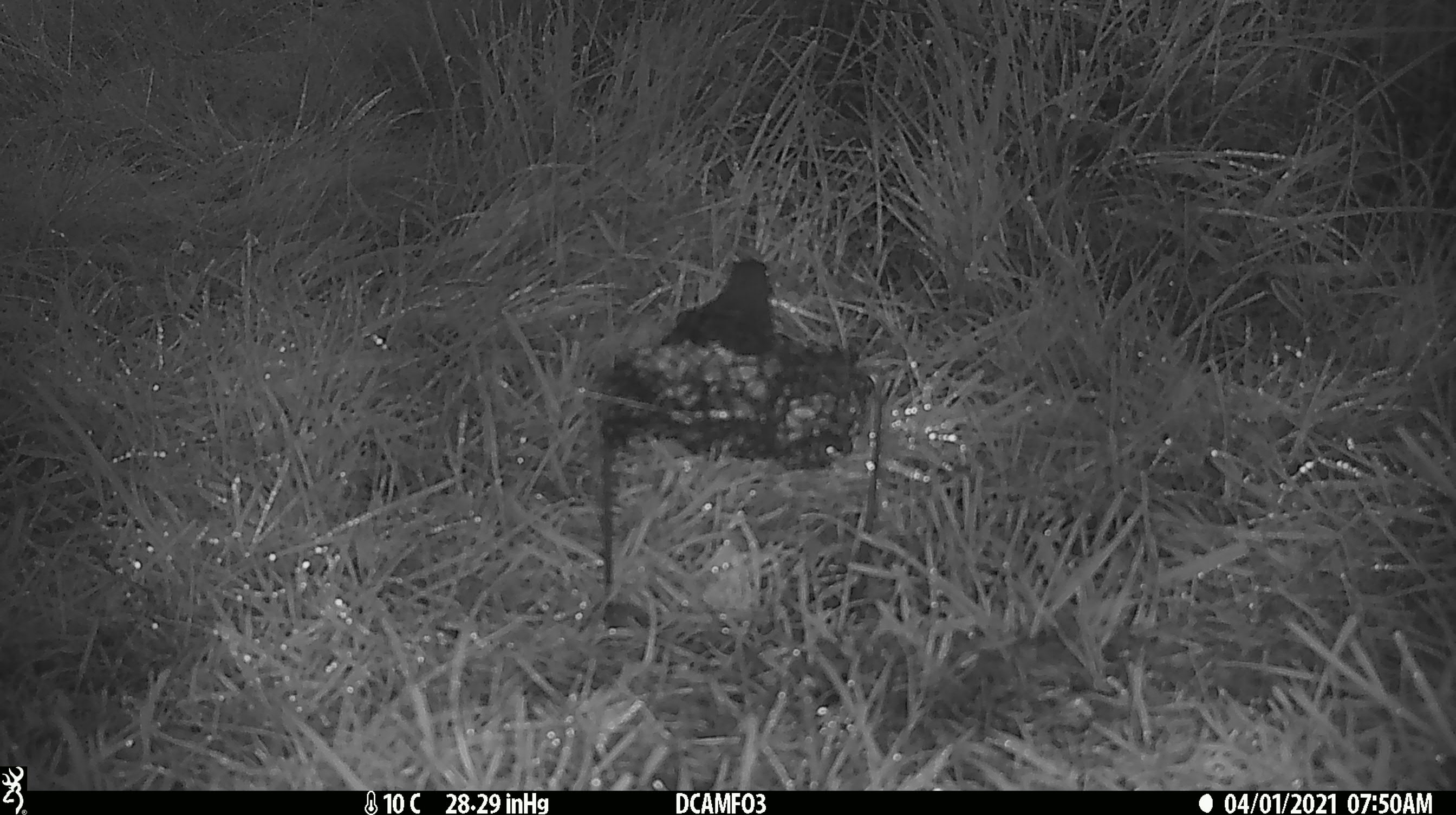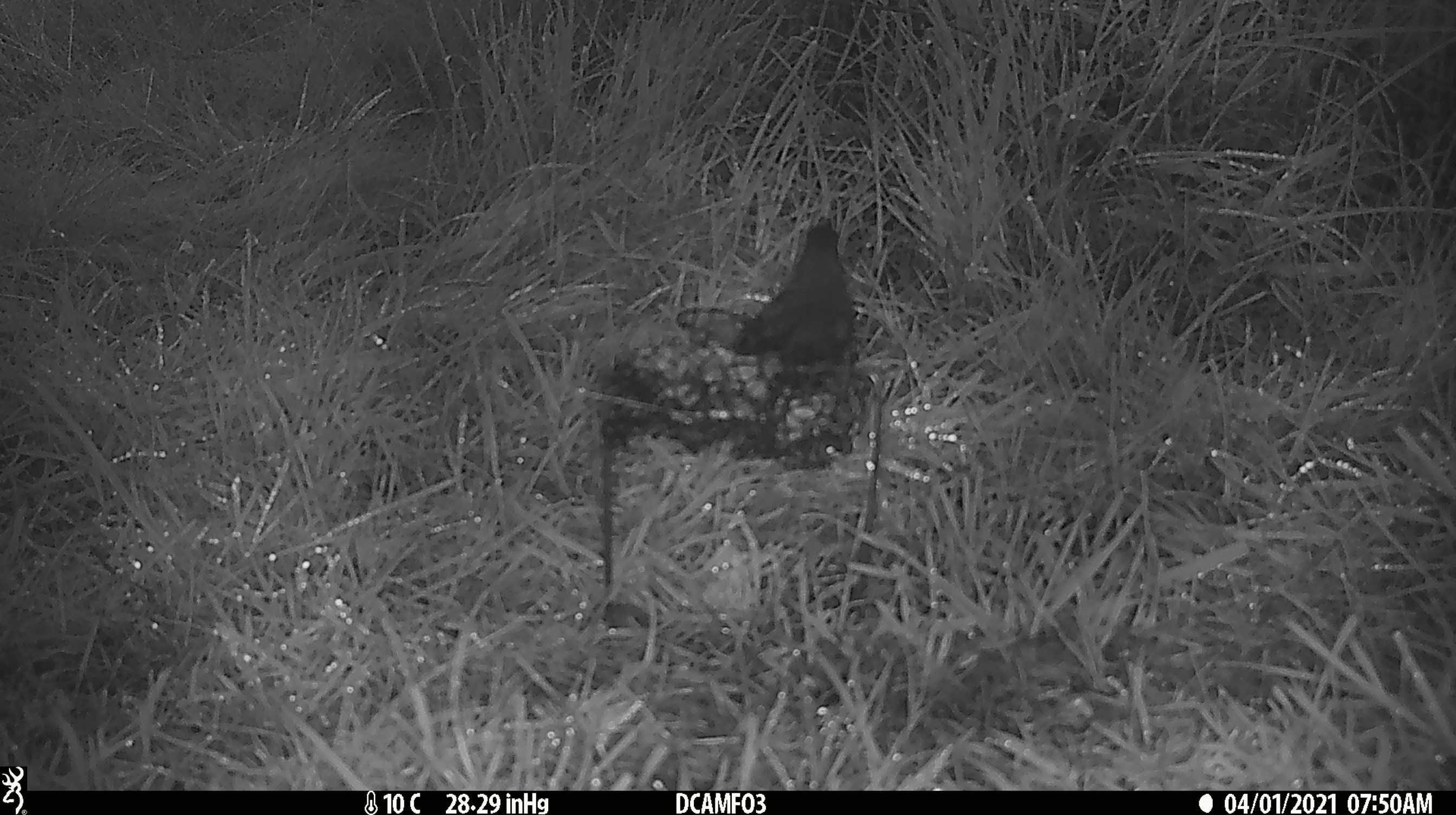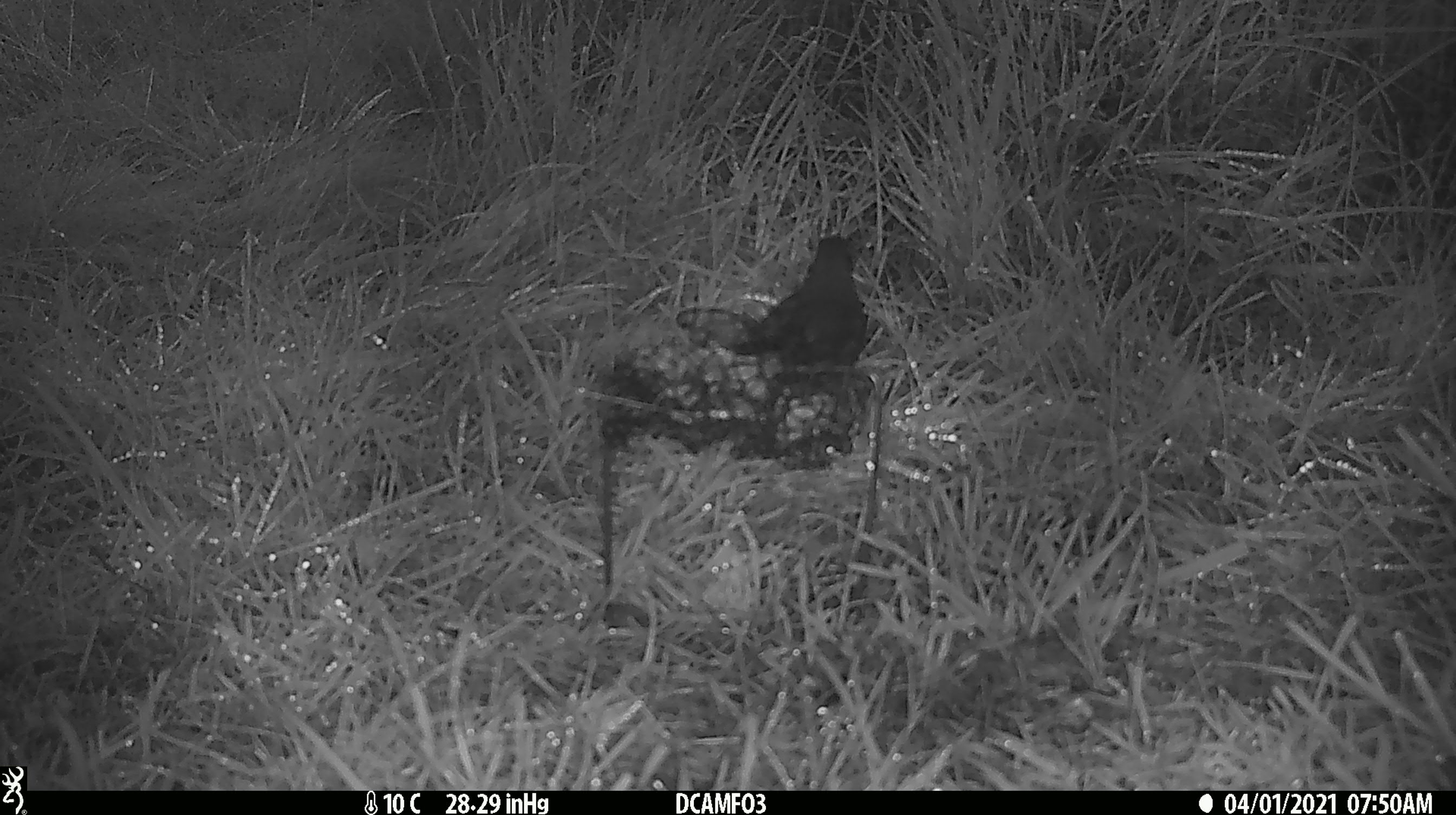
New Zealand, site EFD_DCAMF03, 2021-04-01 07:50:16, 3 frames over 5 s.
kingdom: Animalia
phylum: Chordata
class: Aves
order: Passeriformes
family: Turdidae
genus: Turdus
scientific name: Turdus merula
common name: eurasian blackbird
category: blackbird